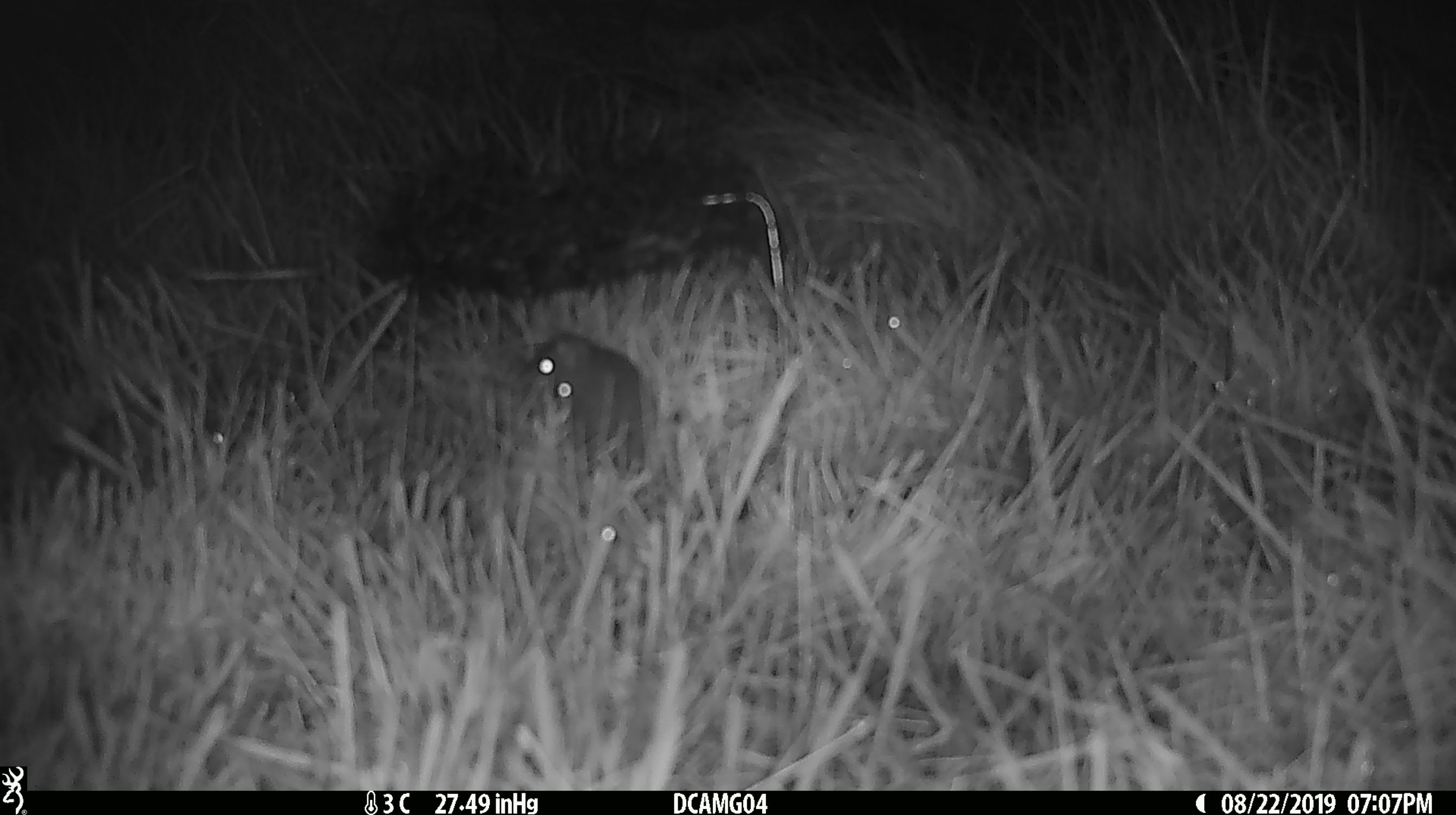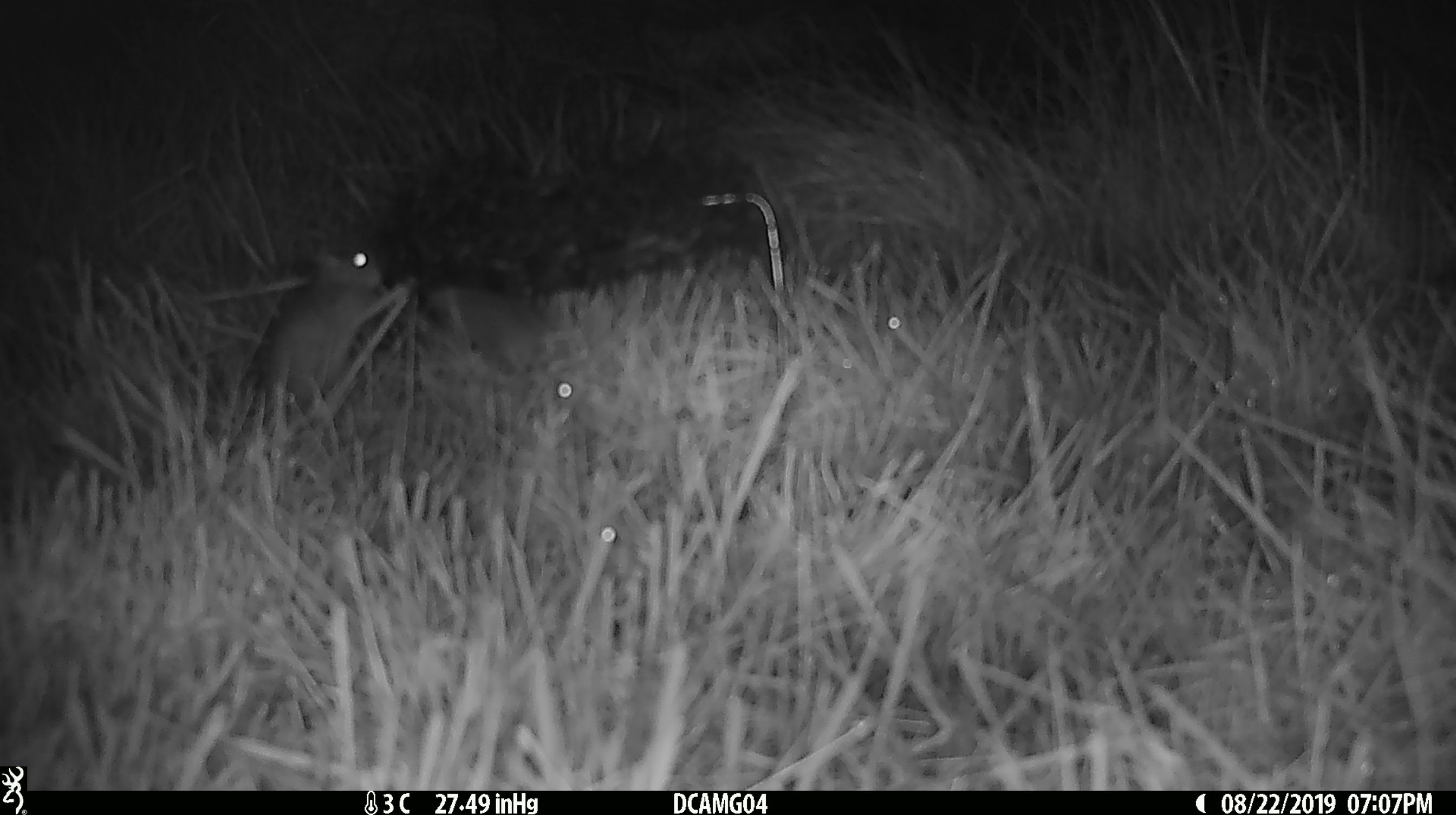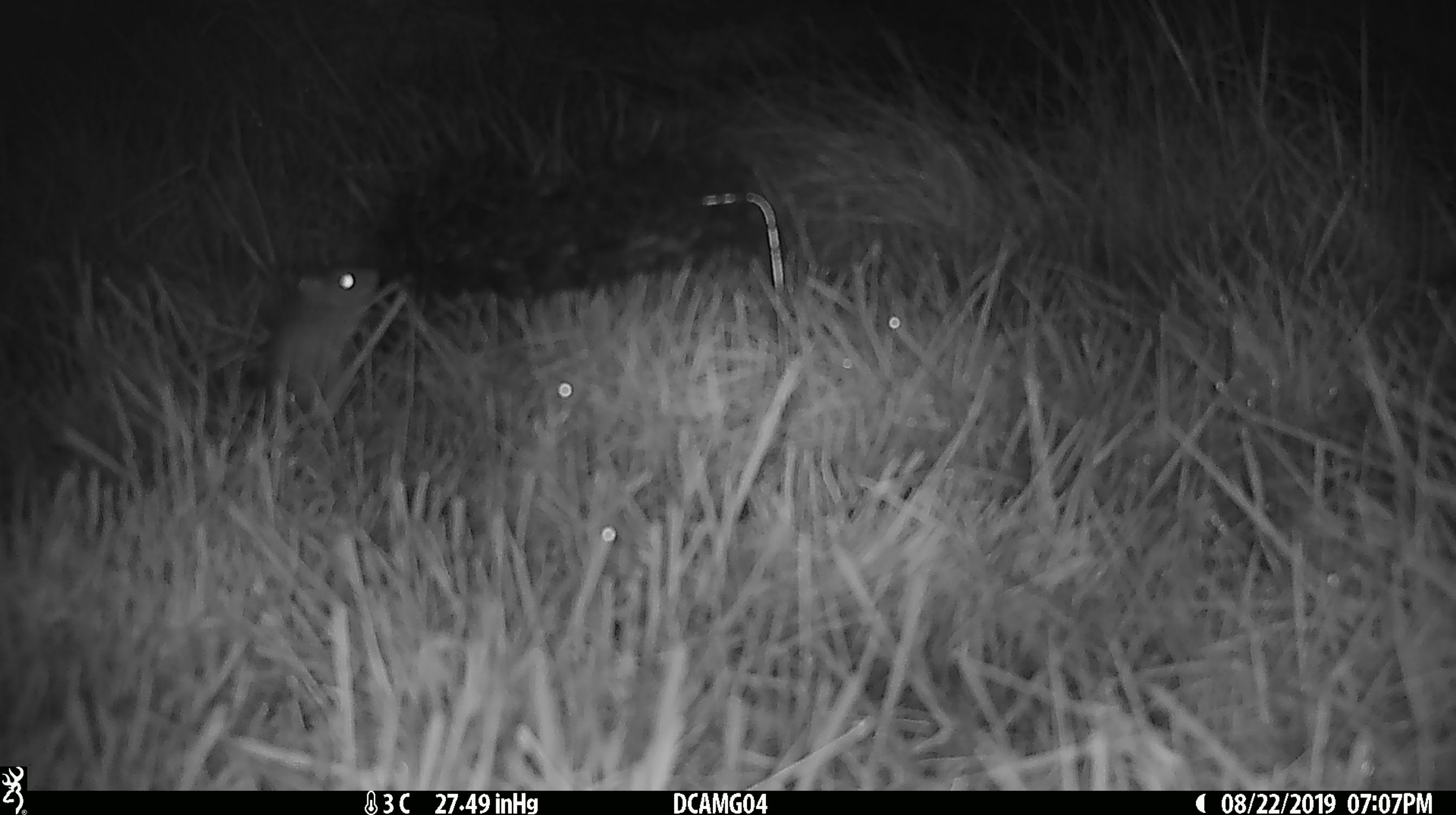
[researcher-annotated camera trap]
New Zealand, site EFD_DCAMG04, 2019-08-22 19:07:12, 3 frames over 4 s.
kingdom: Animalia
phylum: Chordata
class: Mammalia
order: Rodentia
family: Muridae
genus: Mus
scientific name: Mus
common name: mouse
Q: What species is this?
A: Mouse (Mus).